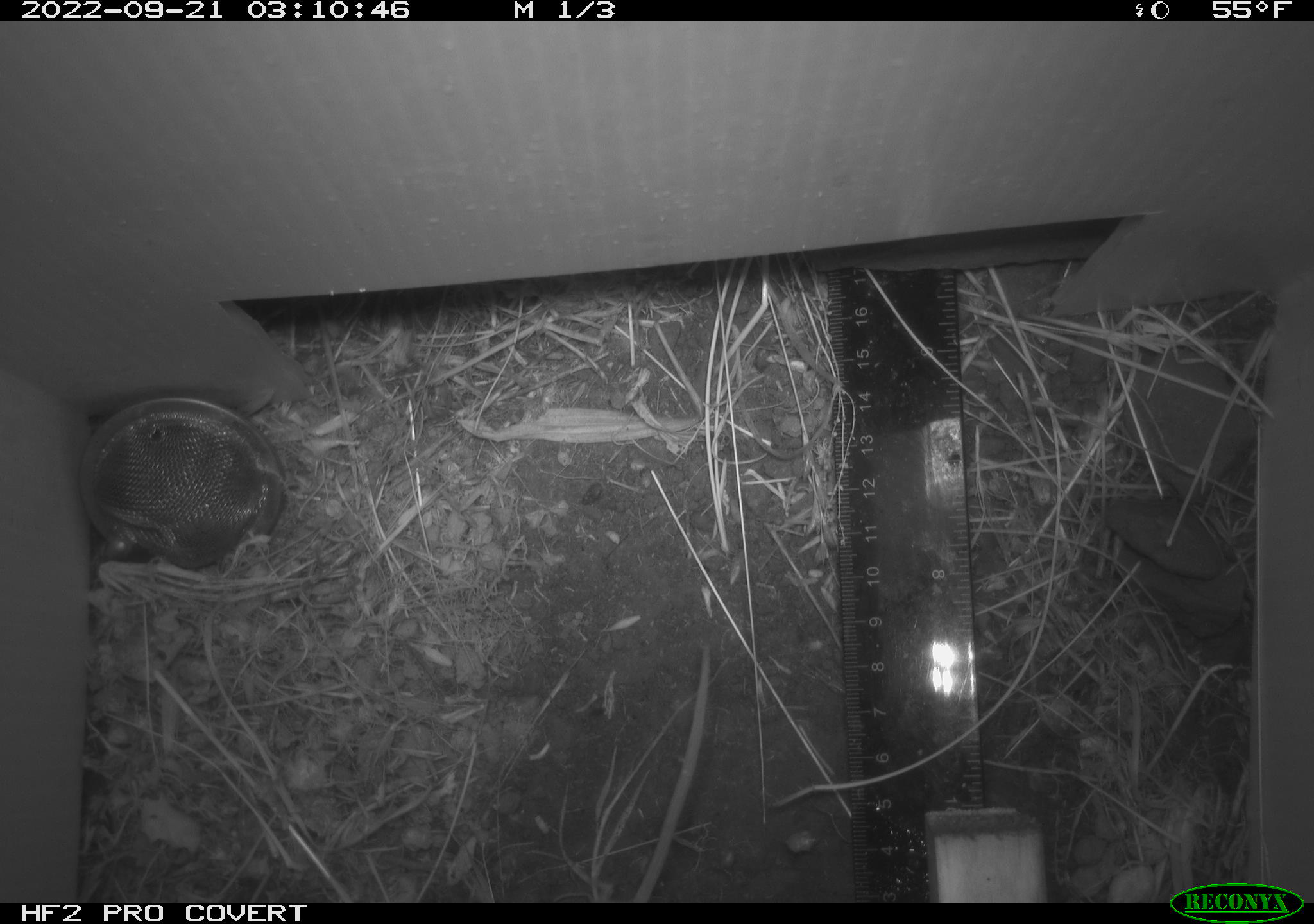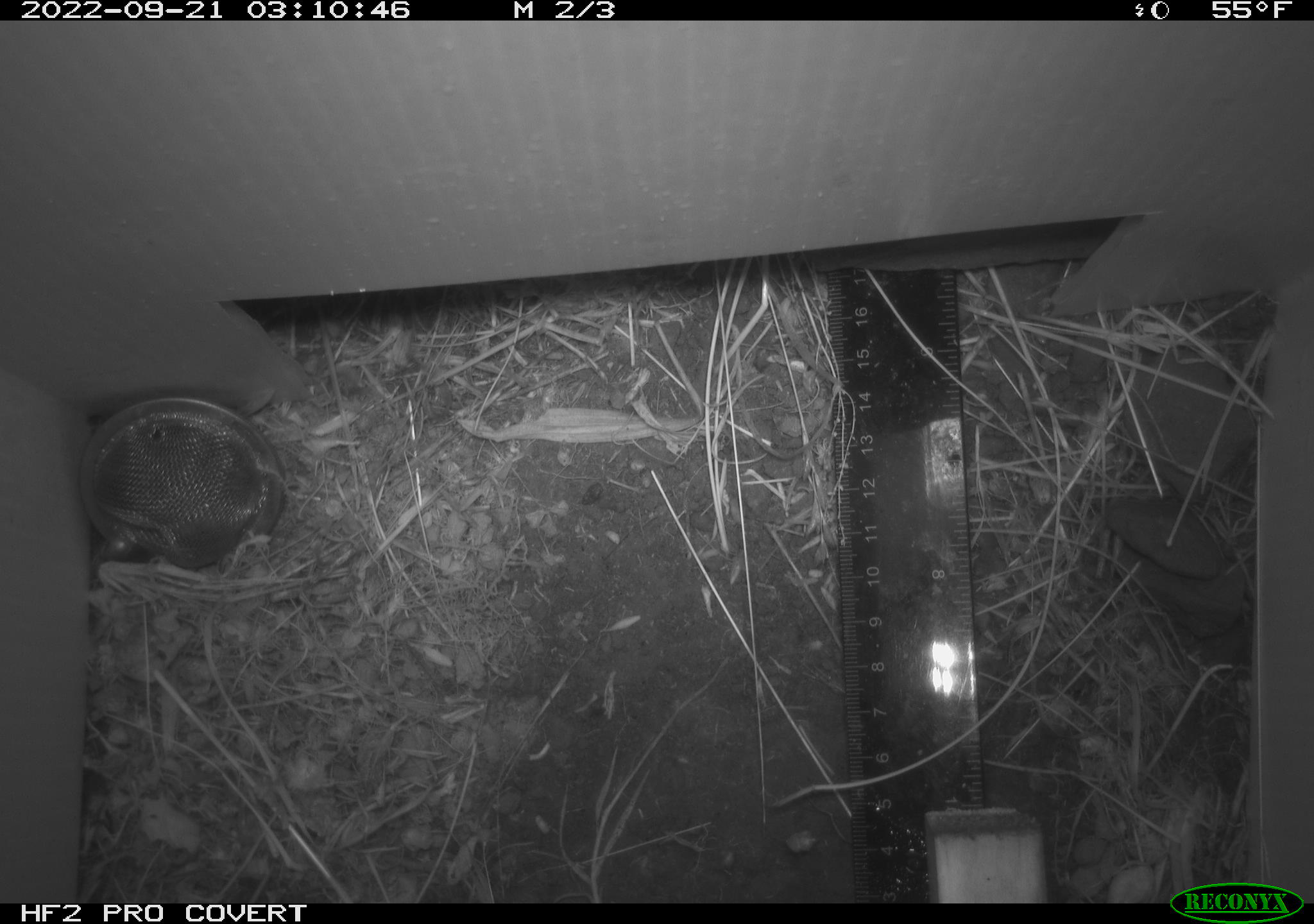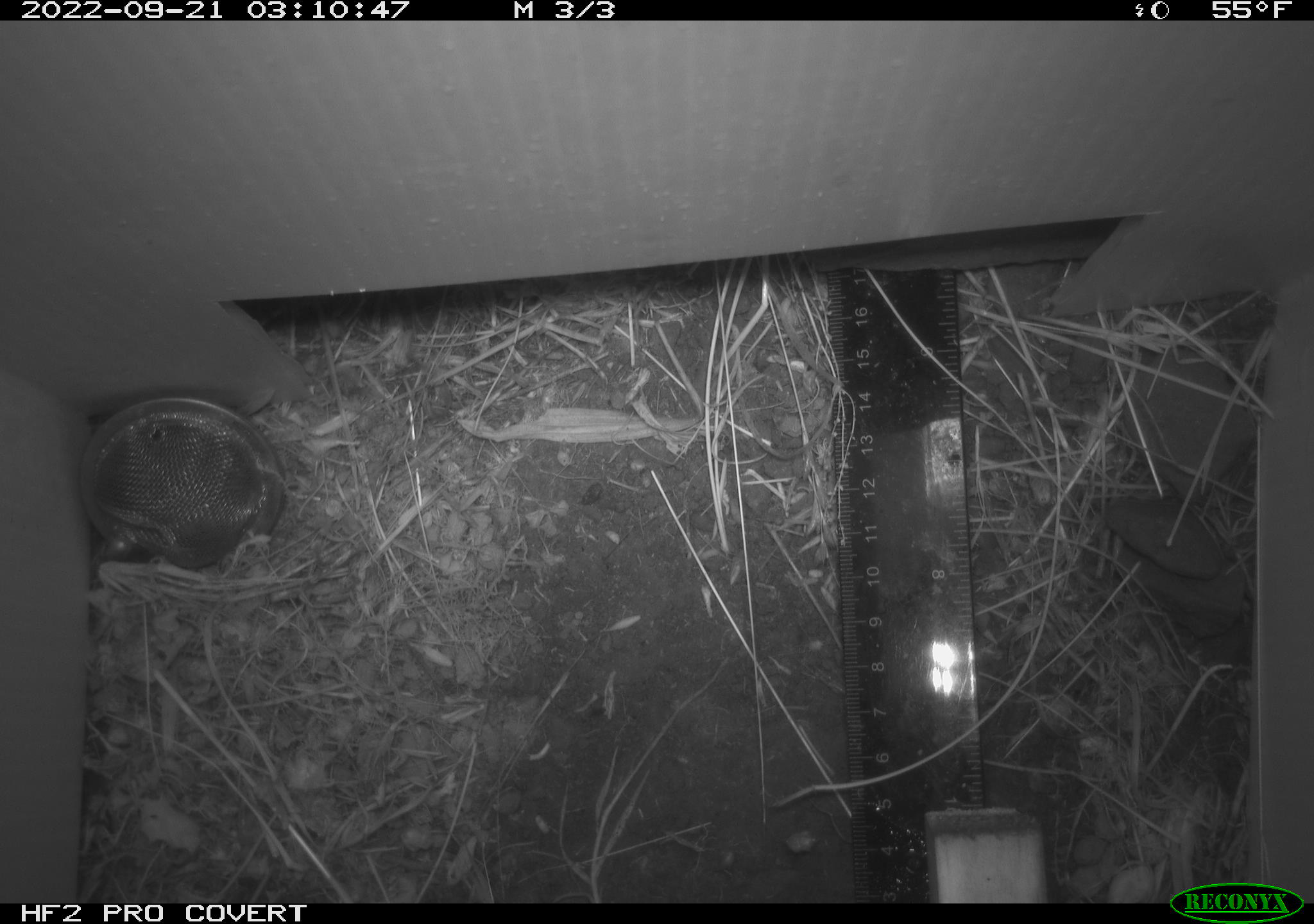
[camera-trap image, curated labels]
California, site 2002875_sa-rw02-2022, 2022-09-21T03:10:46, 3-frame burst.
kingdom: Animalia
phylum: Chordata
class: Mammalia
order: Rodentia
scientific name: Rodentia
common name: mouse species